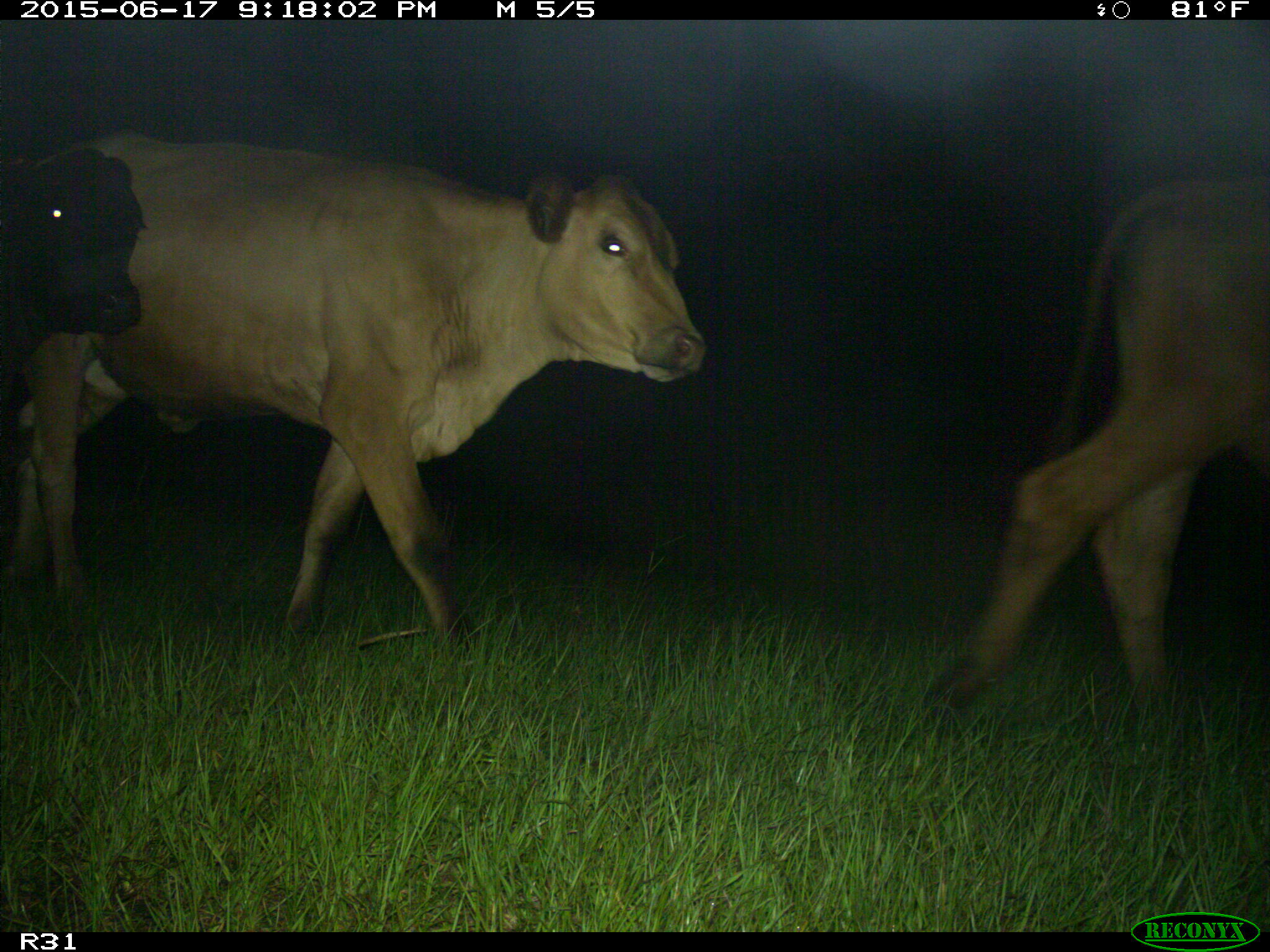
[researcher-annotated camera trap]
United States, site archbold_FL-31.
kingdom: Animalia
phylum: Chordata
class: Mammalia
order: Artiodactyla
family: Bovidae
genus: Bos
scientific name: Bos taurus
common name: domestic cow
Bos taurus (domestic cow).